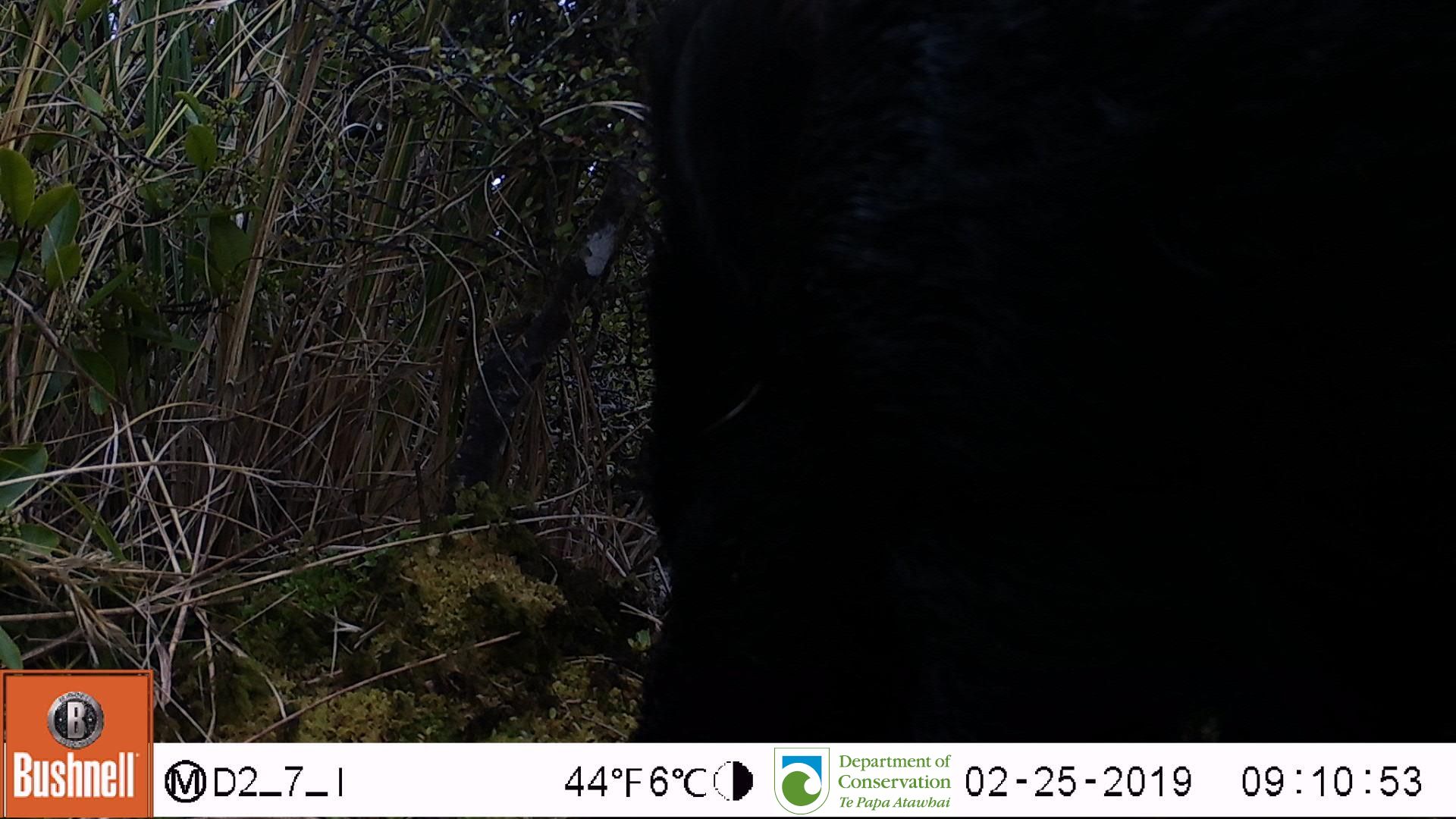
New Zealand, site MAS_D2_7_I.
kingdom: Animalia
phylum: Chordata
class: Mammalia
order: Artiodactyla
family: Suidae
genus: Sus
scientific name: Sus scrofa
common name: pig